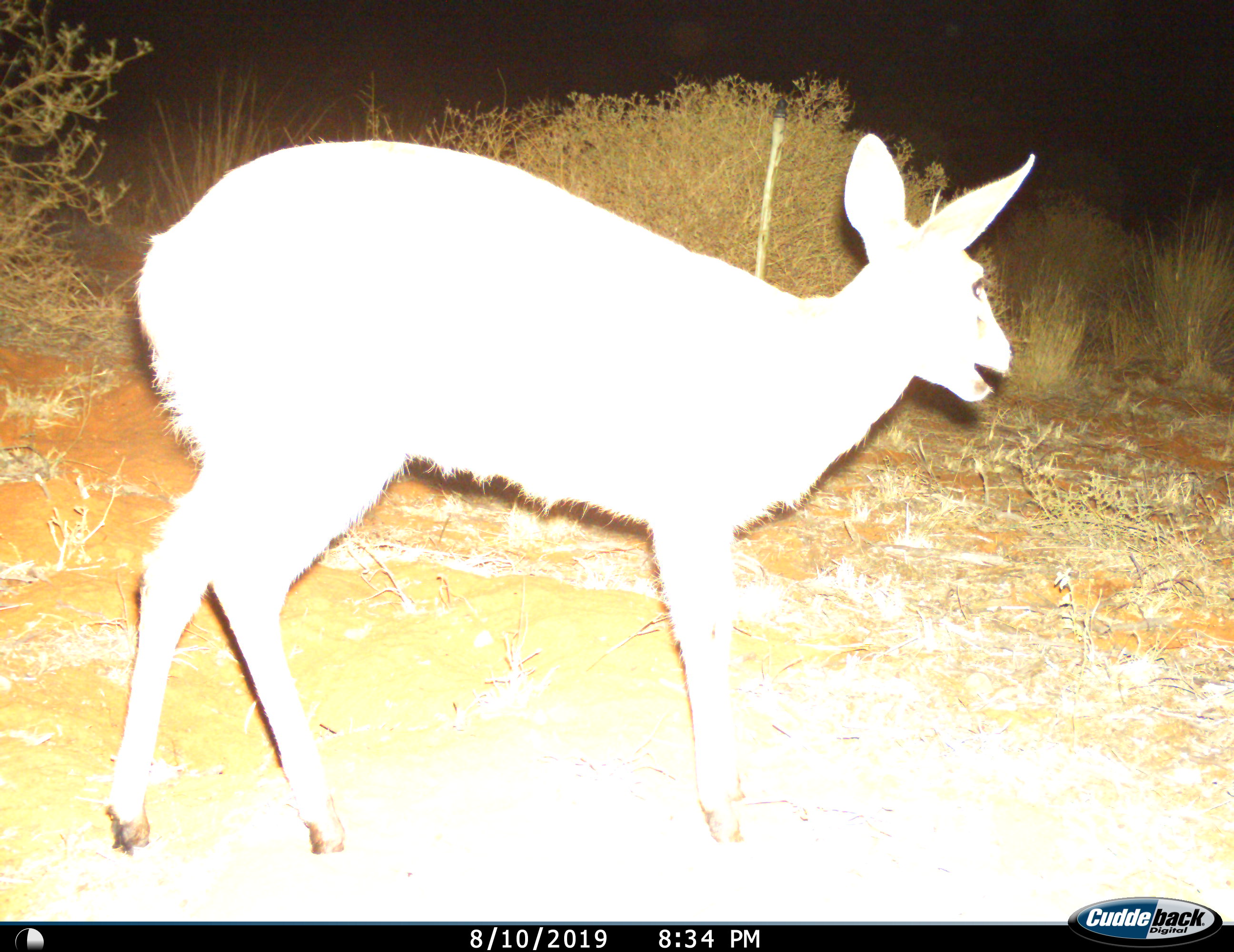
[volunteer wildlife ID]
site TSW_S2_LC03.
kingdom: Animalia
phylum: Chordata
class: Mammalia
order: Artiodactyla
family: Bovidae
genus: Sylvicapra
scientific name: Sylvicapra grimmia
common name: common duiker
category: duikercommongrey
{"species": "duikercommongrey (common duiker) (Sylvicapra grimmia)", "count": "1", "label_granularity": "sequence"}